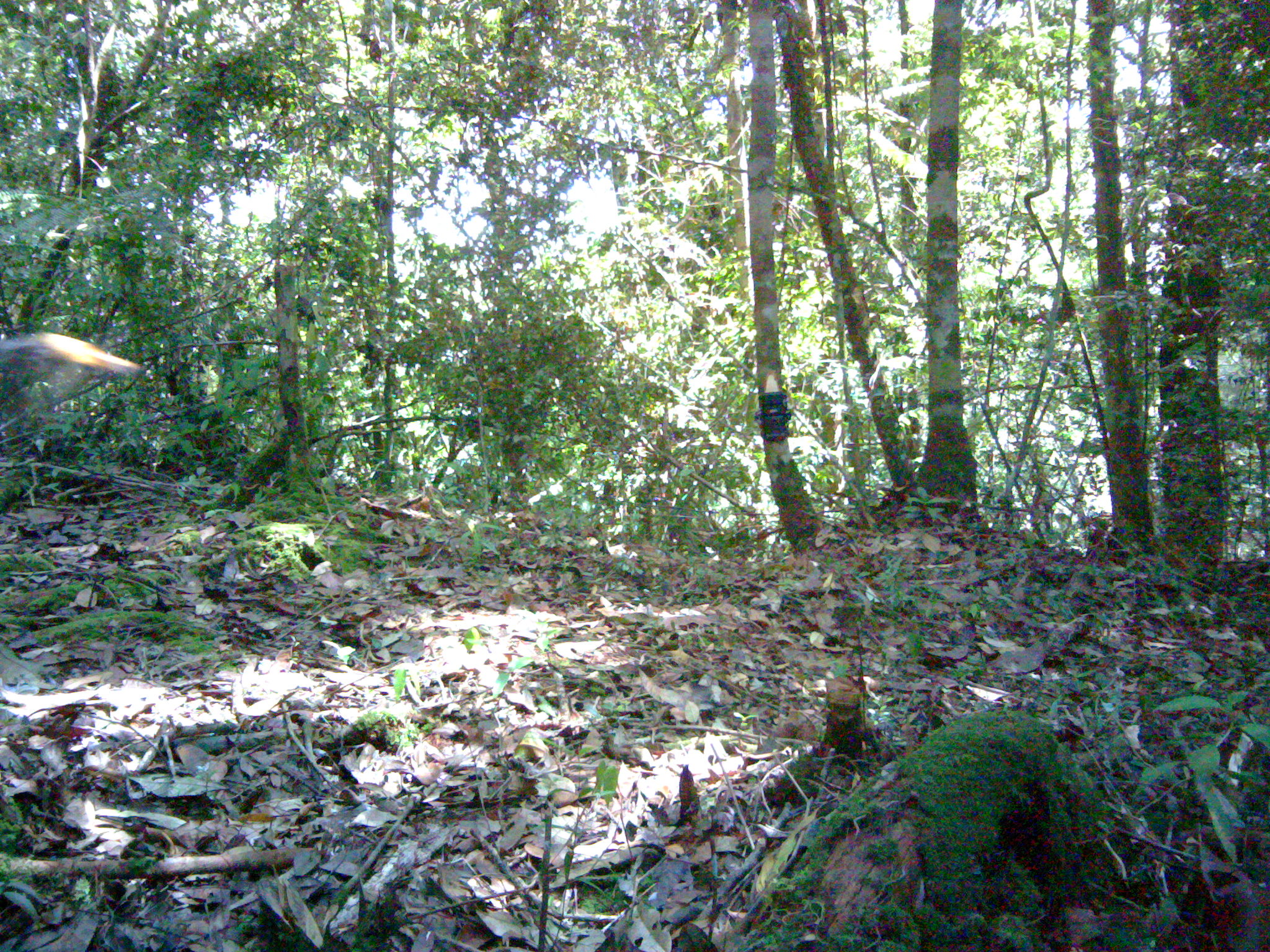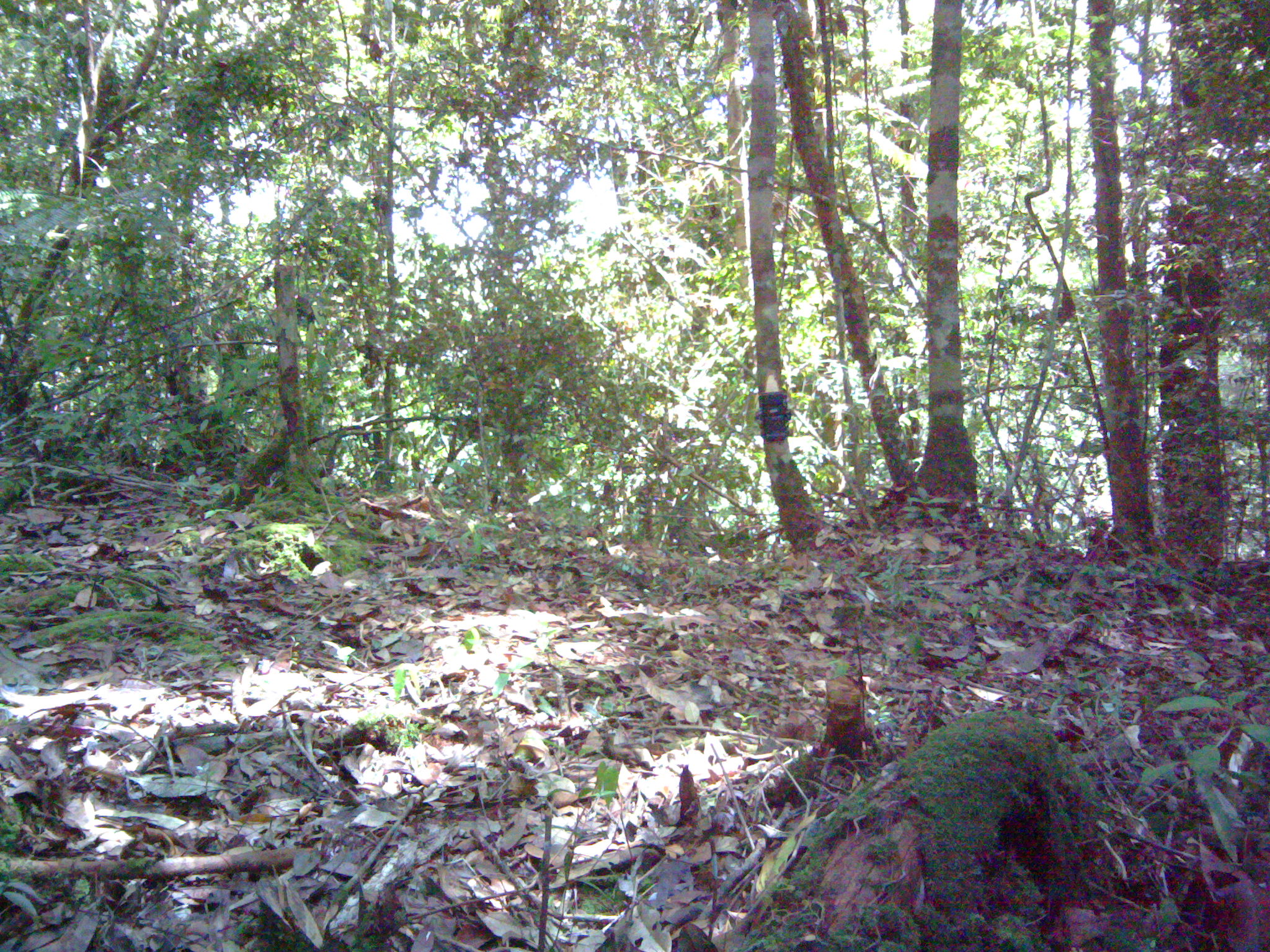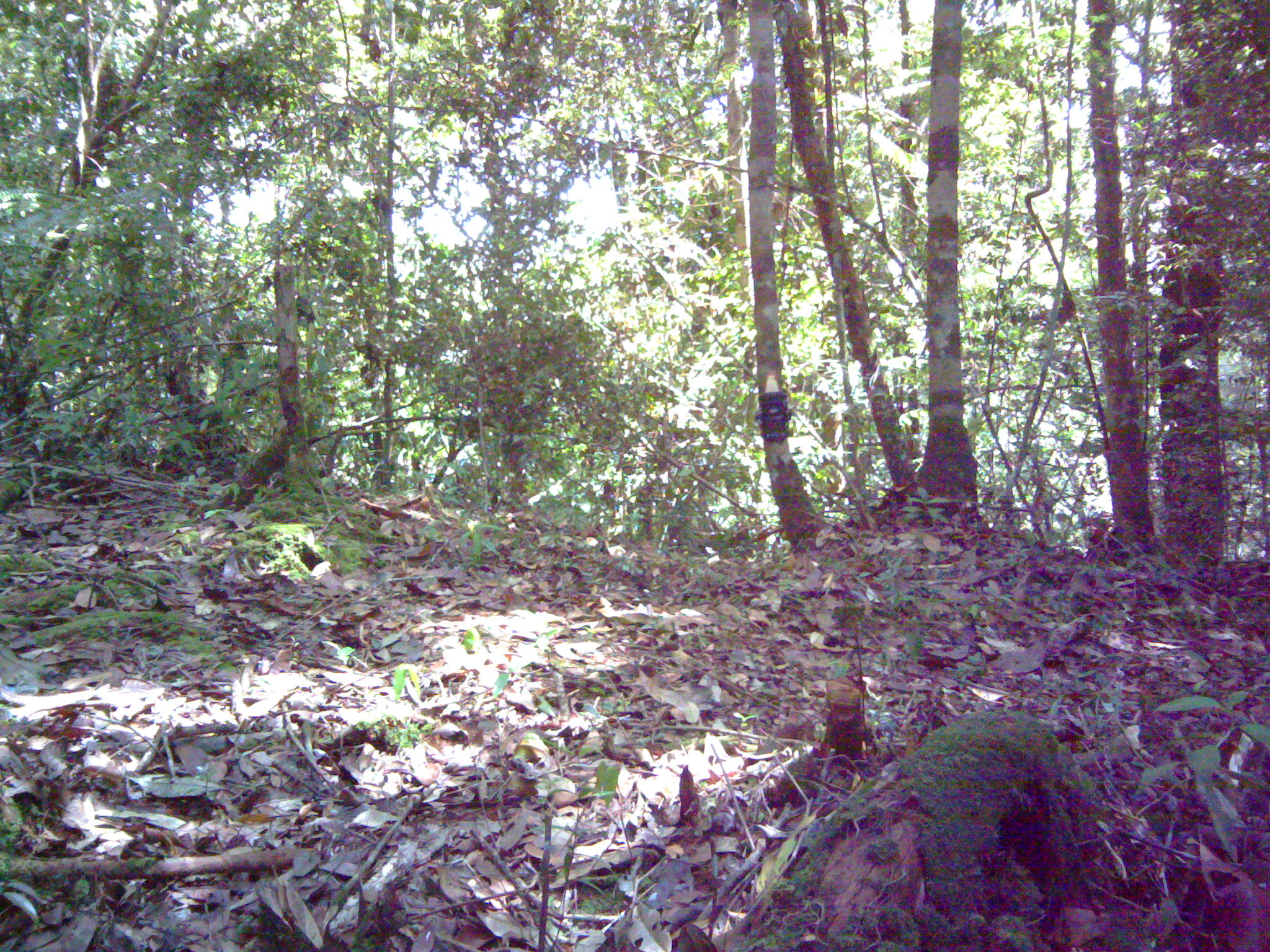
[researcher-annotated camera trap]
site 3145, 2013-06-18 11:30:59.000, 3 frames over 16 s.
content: unidentified animal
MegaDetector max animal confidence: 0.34